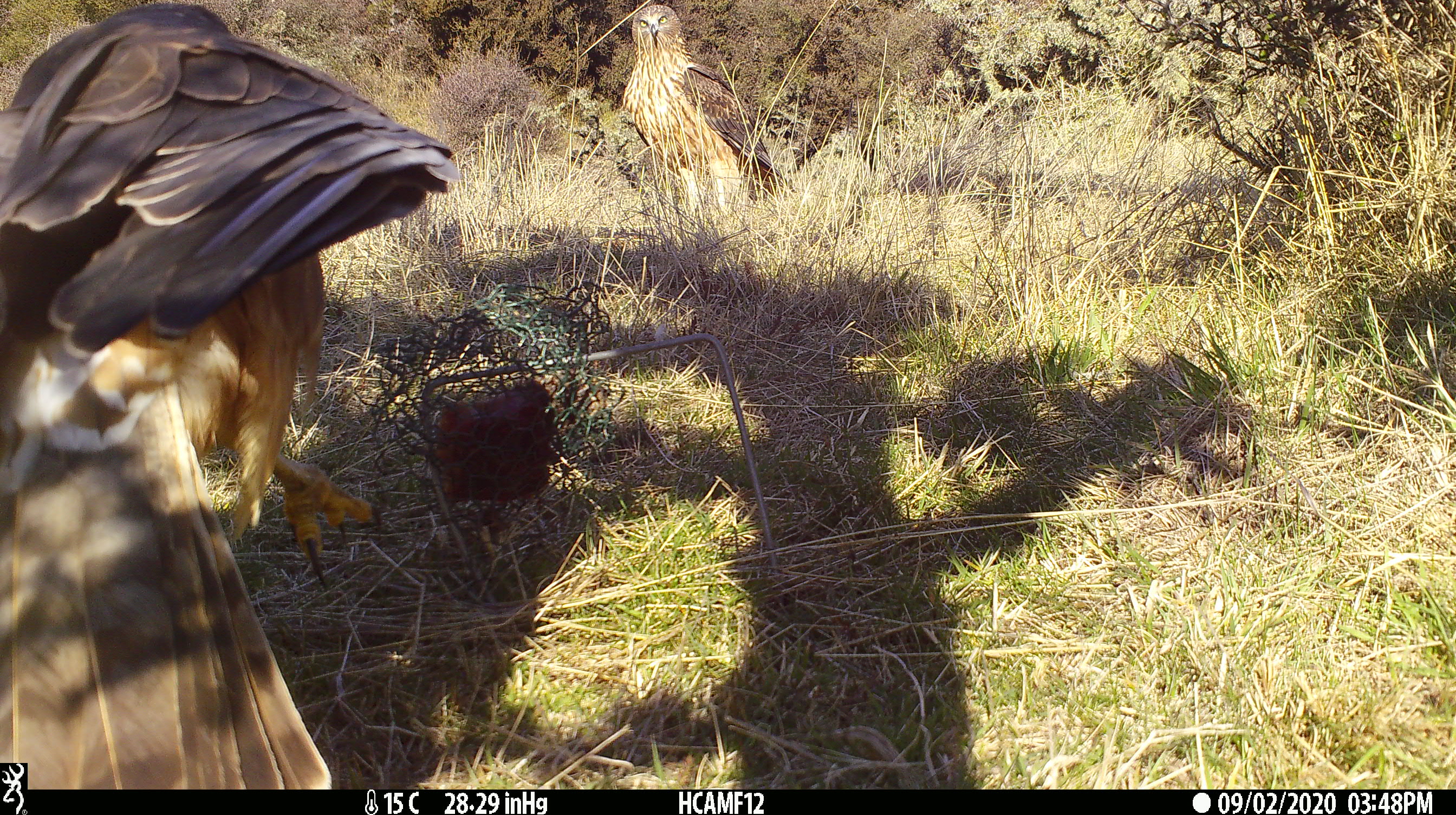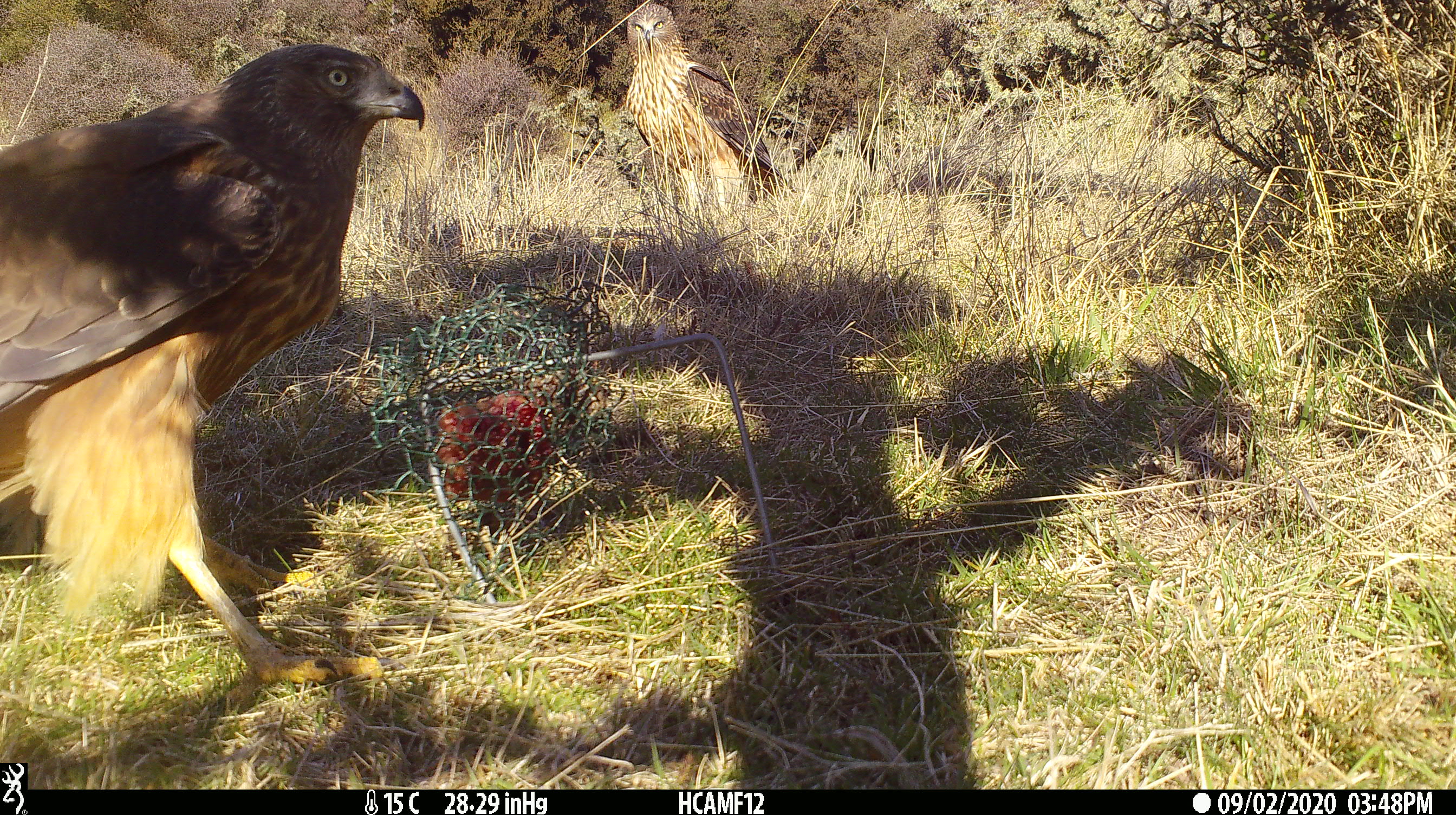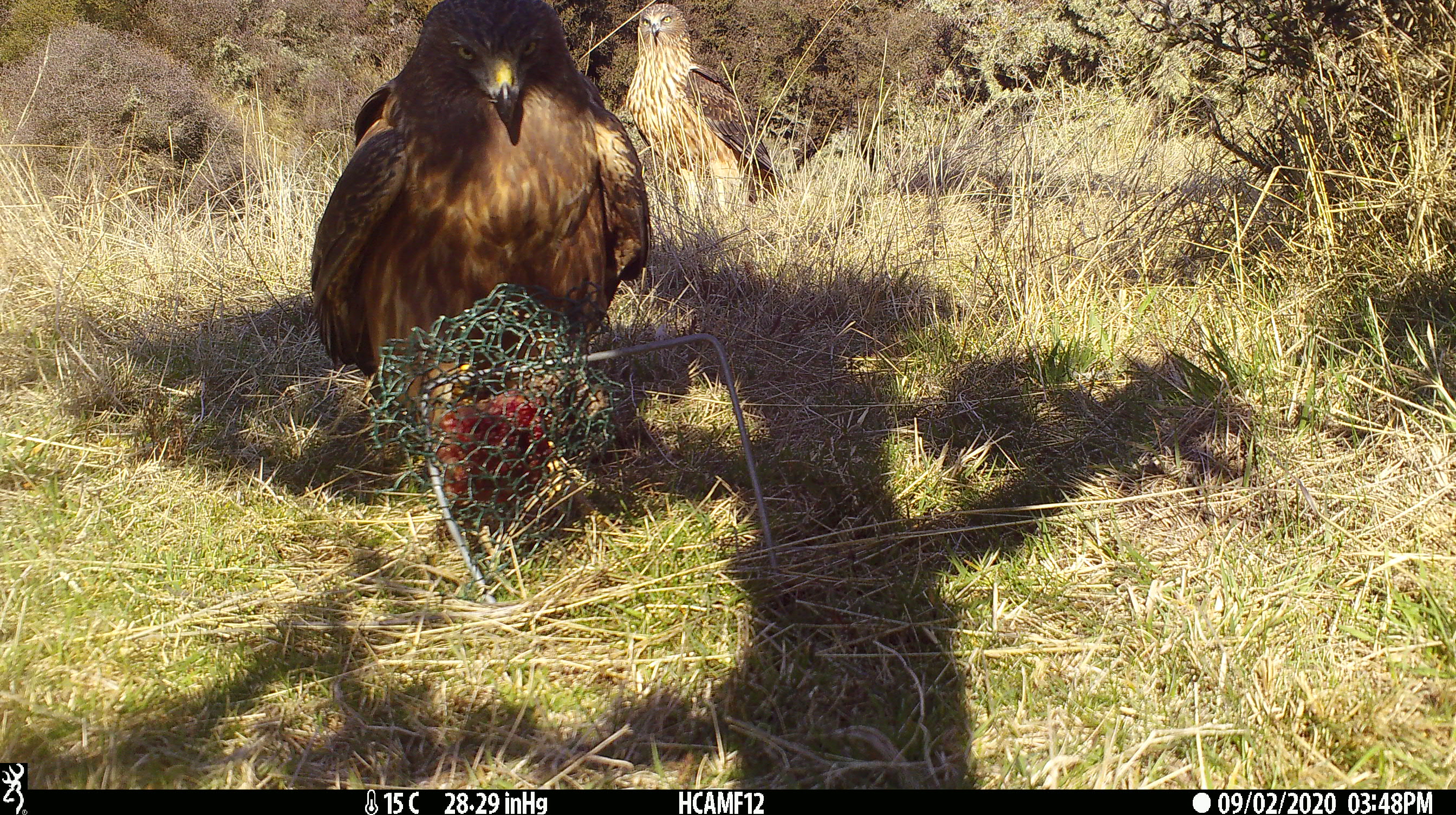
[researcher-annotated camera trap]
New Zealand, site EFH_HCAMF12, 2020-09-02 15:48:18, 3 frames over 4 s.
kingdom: Animalia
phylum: Chordata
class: Aves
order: Accipitriformes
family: Accipitridae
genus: Circus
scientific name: Circus approximans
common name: swamp harrier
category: harrier